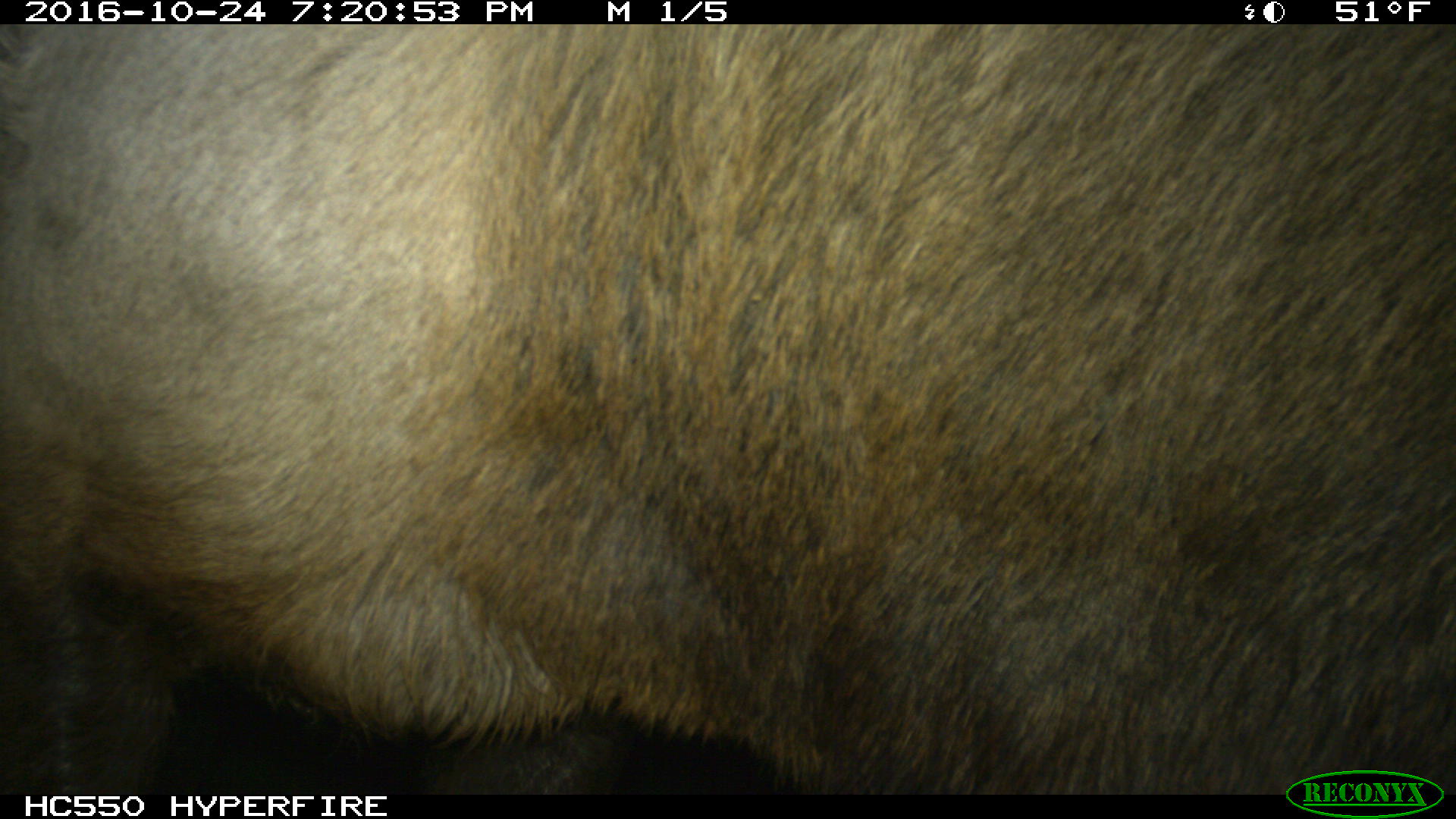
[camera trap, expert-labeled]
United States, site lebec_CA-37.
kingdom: Animalia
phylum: Chordata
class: Mammalia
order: Artiodactyla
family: Cervidae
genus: Cervus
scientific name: Cervus canadensis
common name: elk